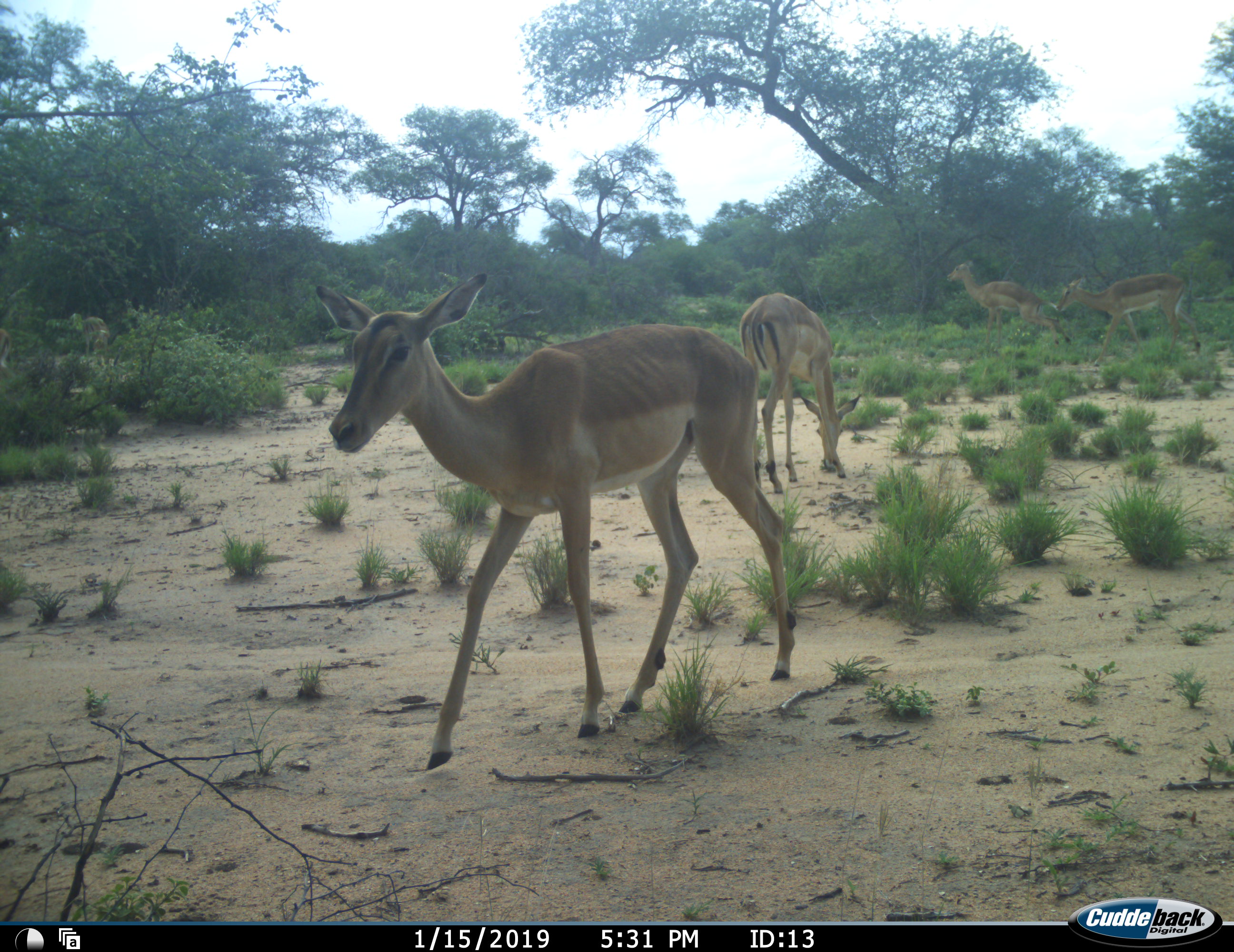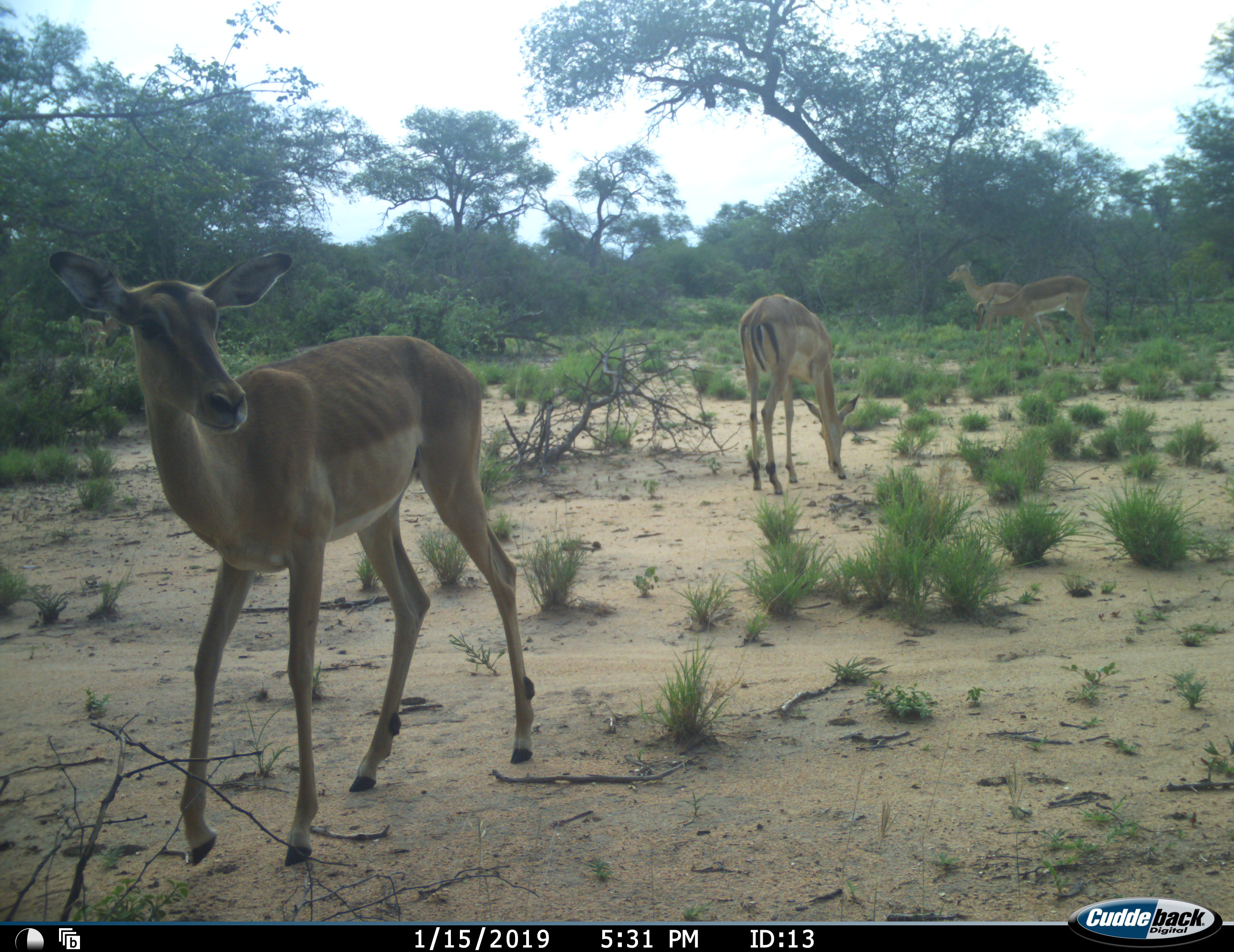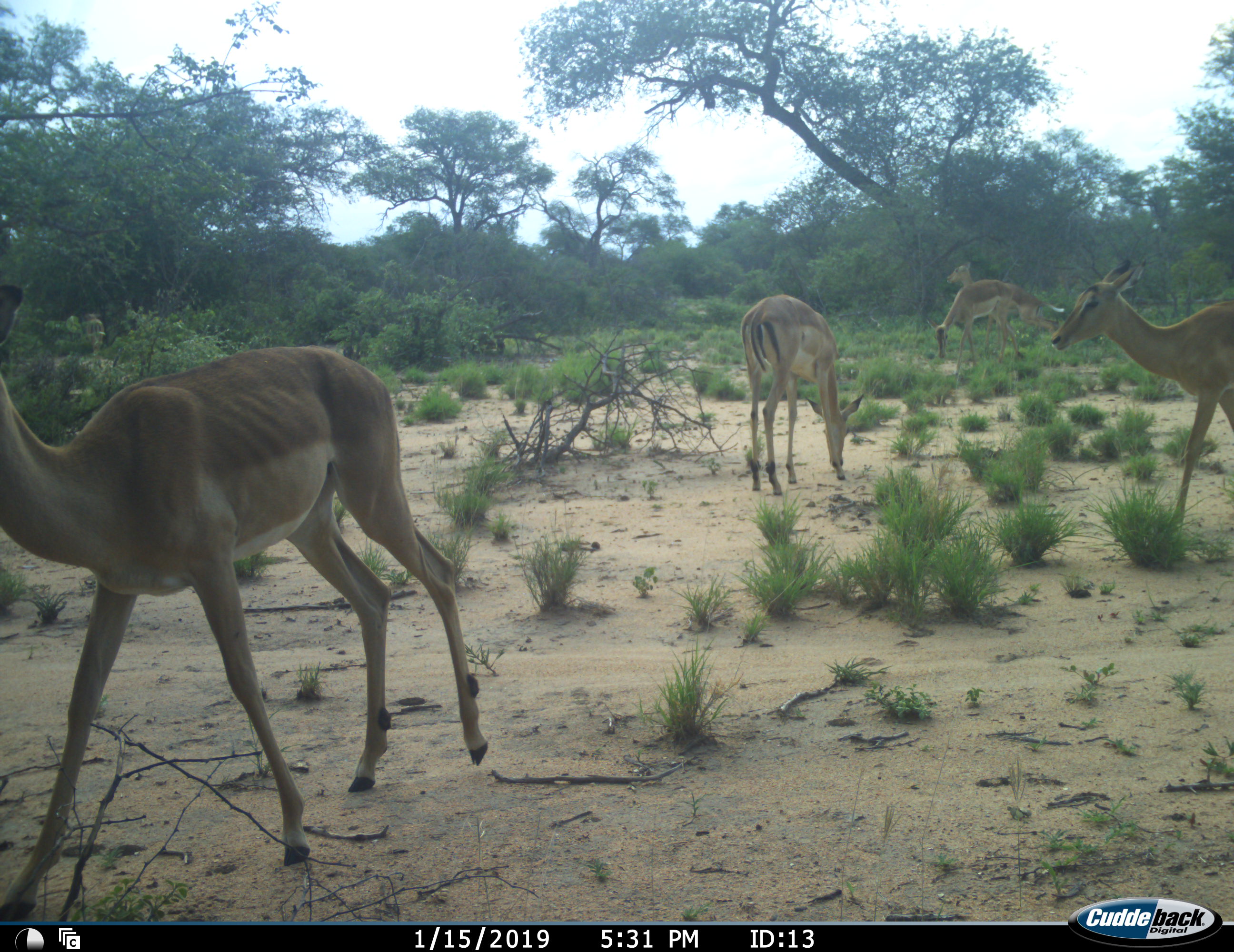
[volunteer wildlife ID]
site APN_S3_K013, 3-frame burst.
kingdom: Animalia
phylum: Chordata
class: Mammalia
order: Artiodactyla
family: Bovidae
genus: Aepyceros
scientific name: Aepyceros melampus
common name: impala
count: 5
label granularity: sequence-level